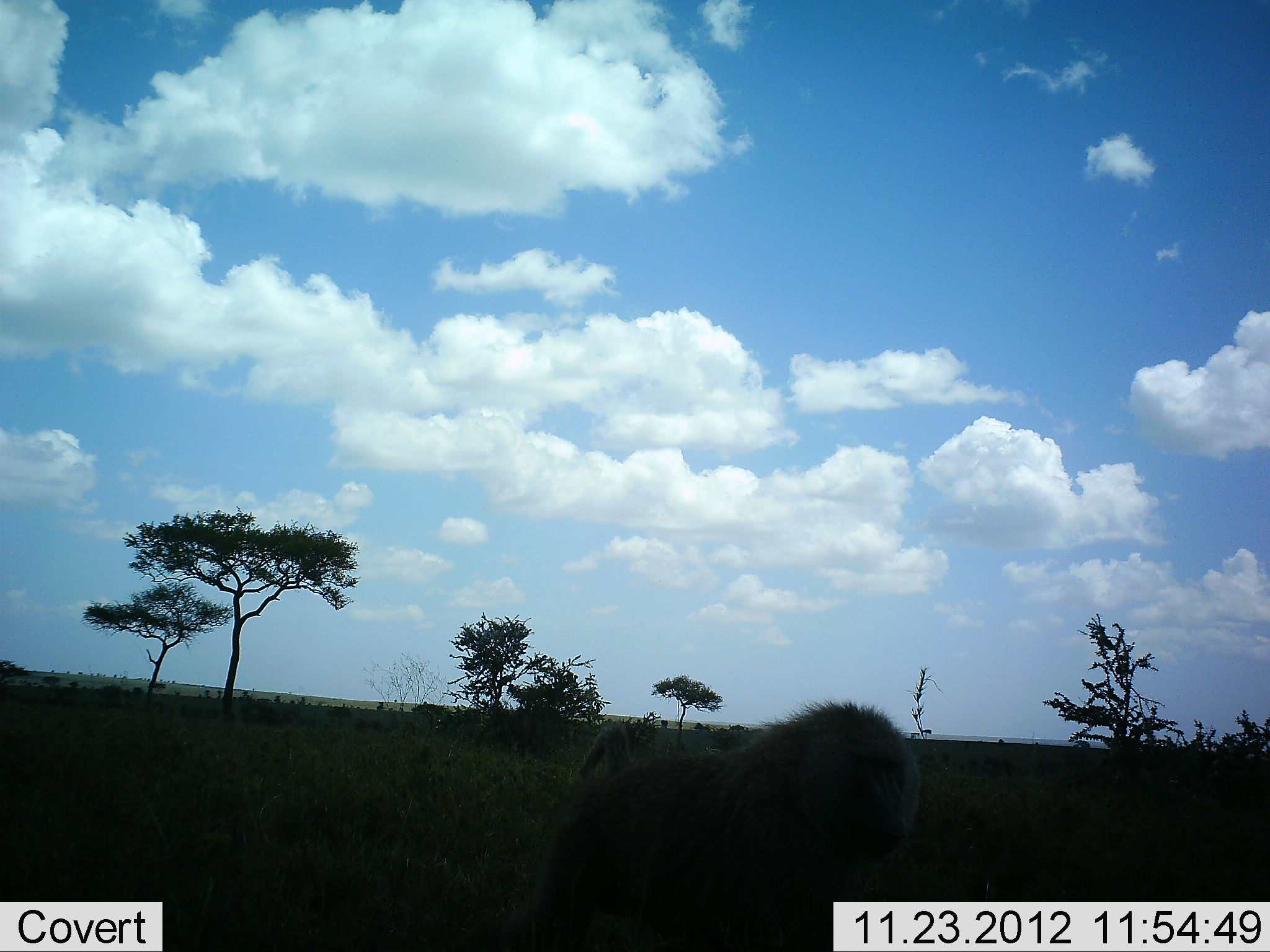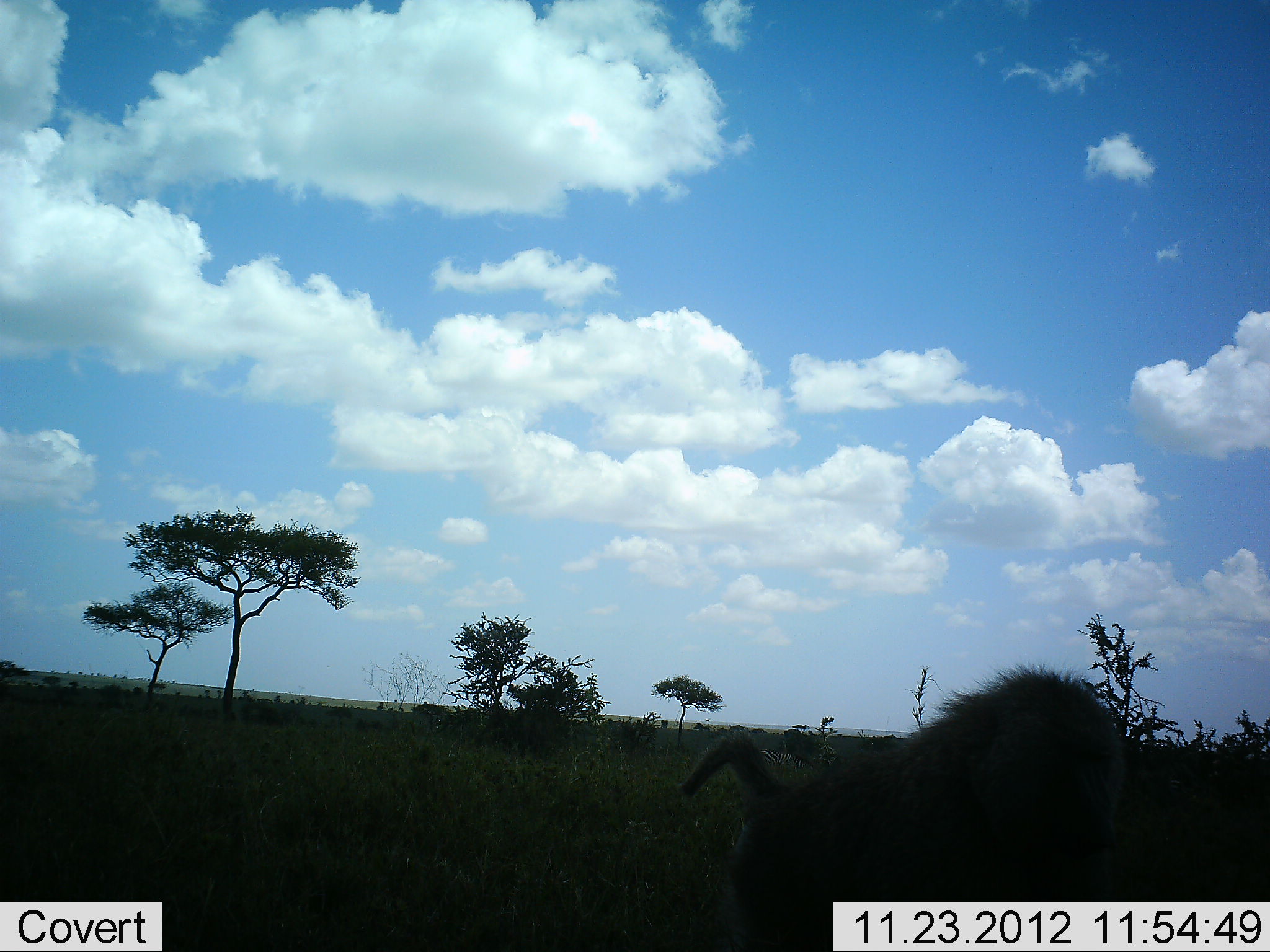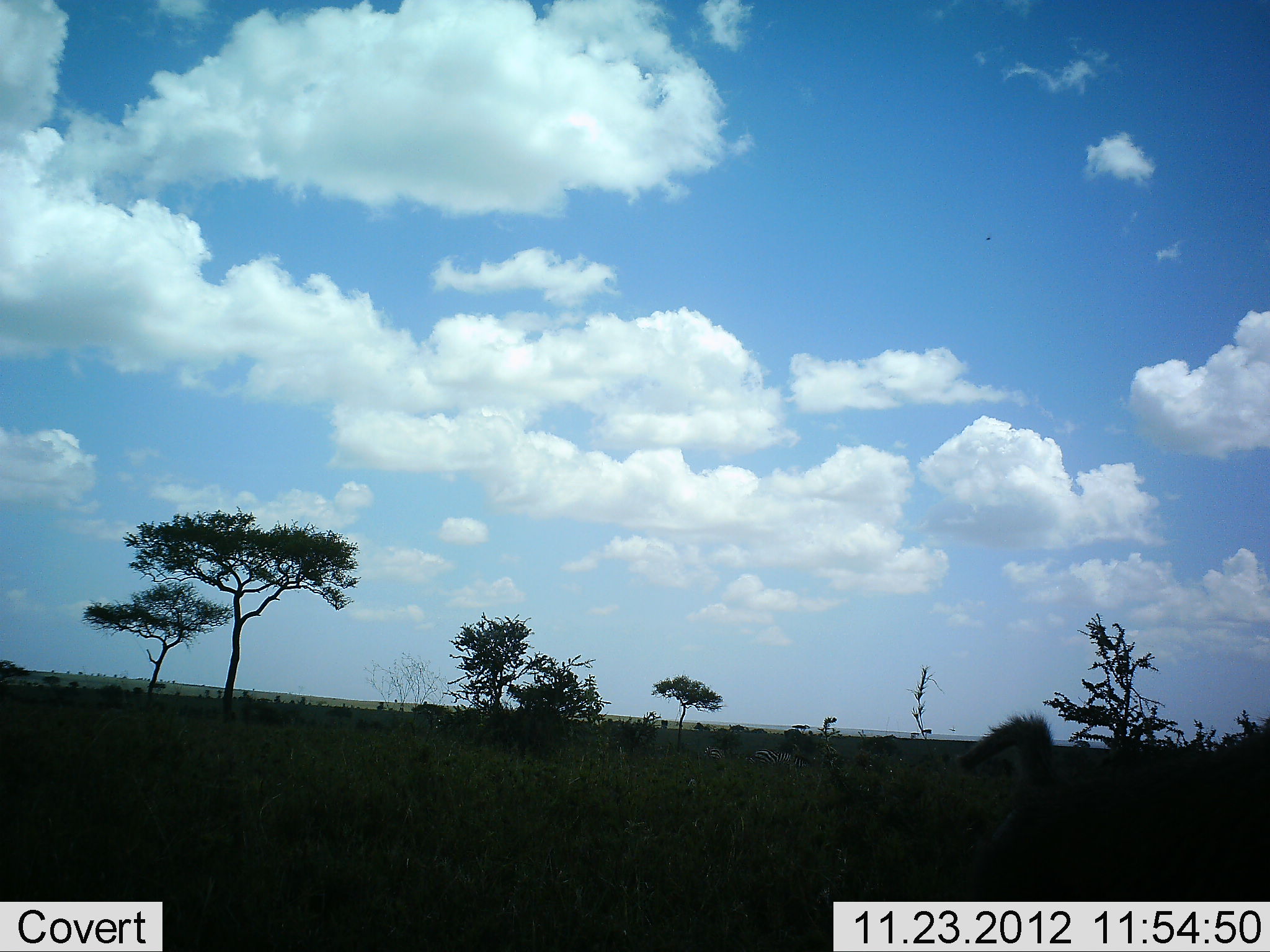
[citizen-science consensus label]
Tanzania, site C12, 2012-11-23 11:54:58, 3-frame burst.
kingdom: Animalia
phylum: Chordata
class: Mammalia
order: Primates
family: Cercopithecidae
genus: Papio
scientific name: Papio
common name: baboon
Baboon (Papio), count 1. Behavior (volunteer vote fractions): standing 17%, resting 0%, moving 92%, interacting 0%. Young present (vote fraction): 0%. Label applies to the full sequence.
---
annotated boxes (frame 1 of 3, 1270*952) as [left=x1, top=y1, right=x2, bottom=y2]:
animal: [left=502, top=703, right=925, bottom=952]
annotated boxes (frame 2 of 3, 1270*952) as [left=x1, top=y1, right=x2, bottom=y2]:
animal: [left=685, top=670, right=1127, bottom=952]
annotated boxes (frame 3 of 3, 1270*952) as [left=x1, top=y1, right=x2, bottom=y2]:
animal: [left=951, top=711, right=1270, bottom=952]